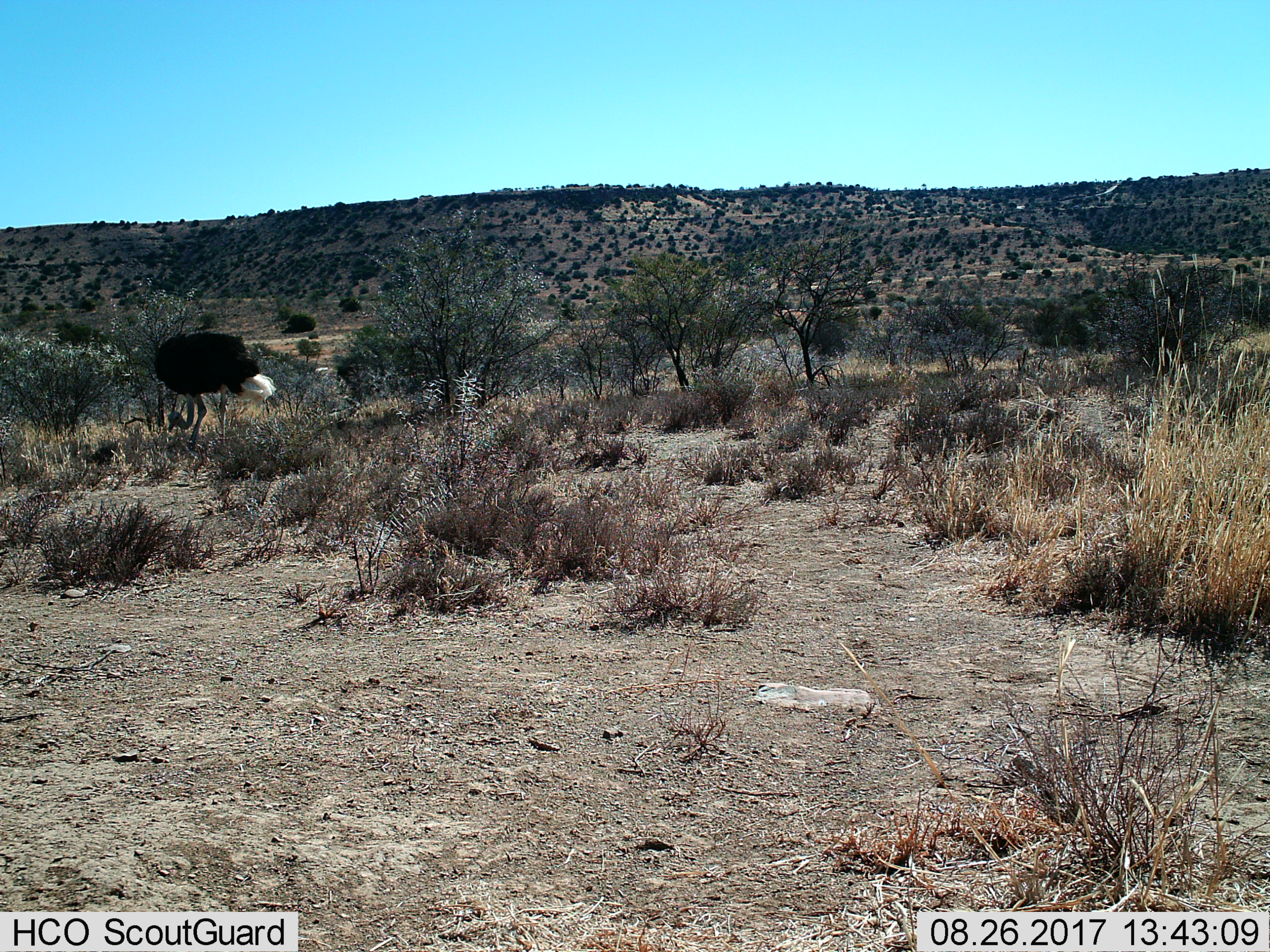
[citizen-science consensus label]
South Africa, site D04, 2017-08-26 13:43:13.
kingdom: Animalia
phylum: Chordata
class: Aves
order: Struthioniformes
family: Struthionidae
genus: Struthio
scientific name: Struthio camelus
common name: ostrich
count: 1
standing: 50%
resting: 0%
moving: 10%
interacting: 0%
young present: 0%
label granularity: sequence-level